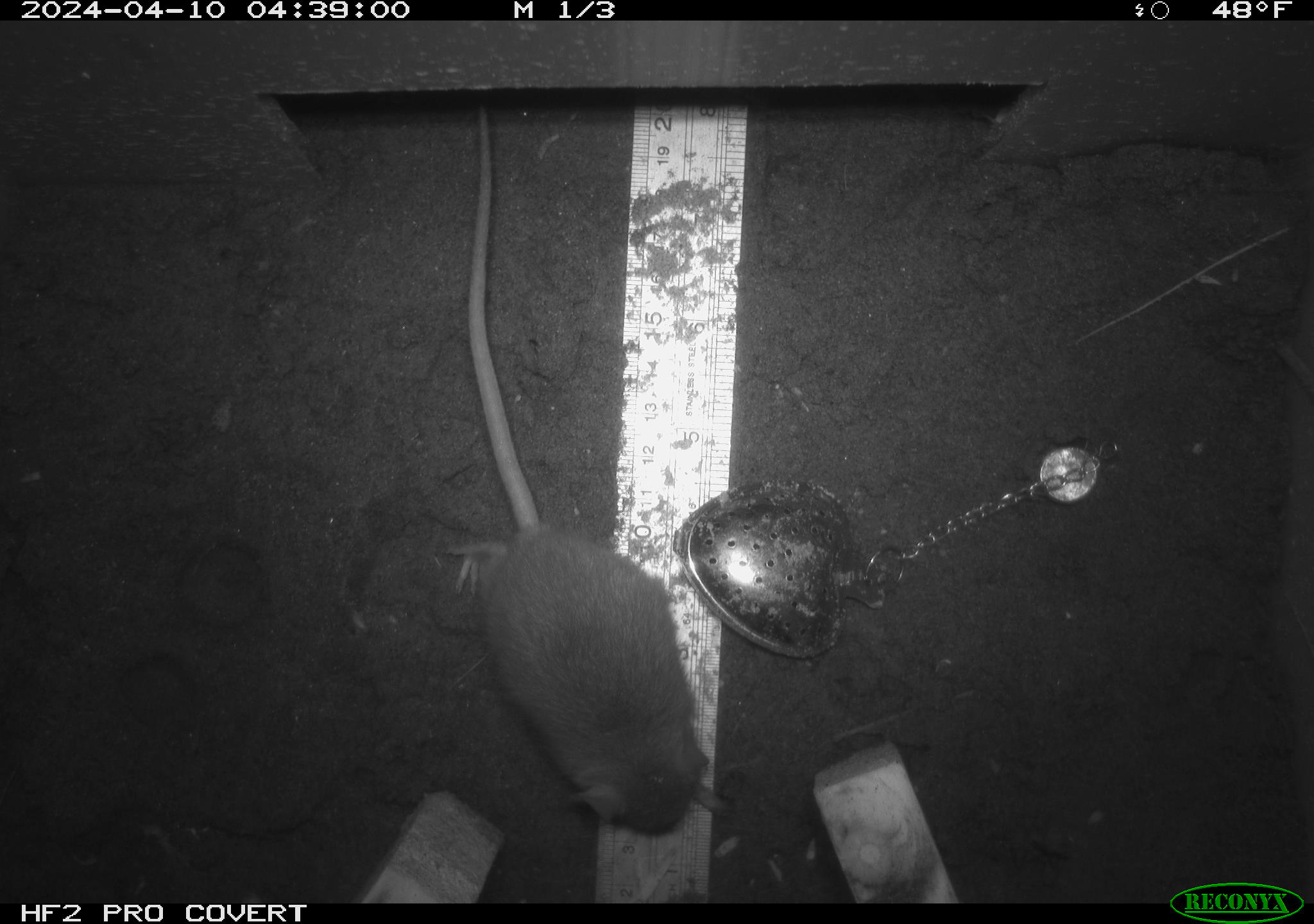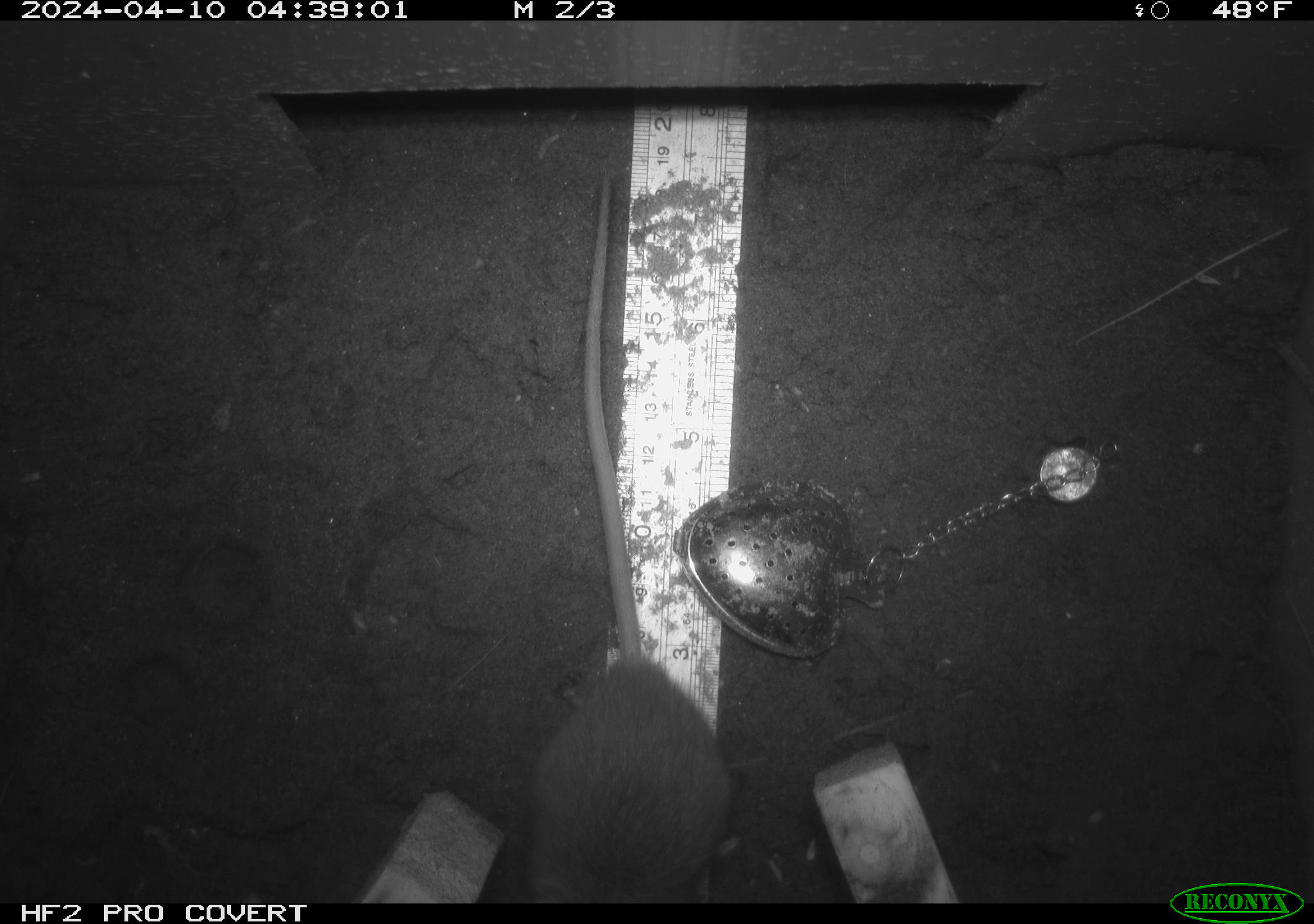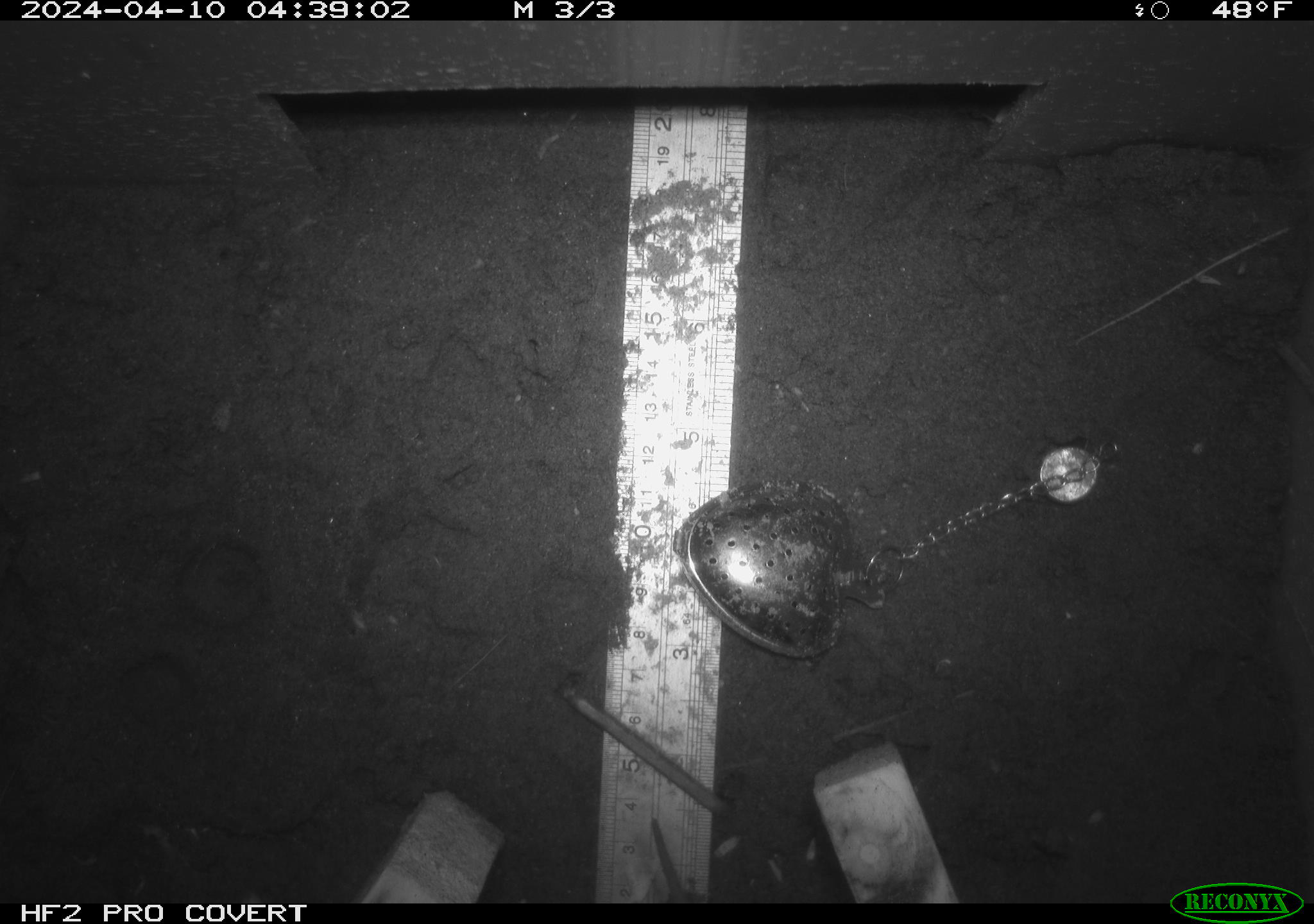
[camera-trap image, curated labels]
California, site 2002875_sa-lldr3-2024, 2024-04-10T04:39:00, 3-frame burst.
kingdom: Animalia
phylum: Chordata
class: Mammalia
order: Rodentia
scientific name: Rodentia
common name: rodent